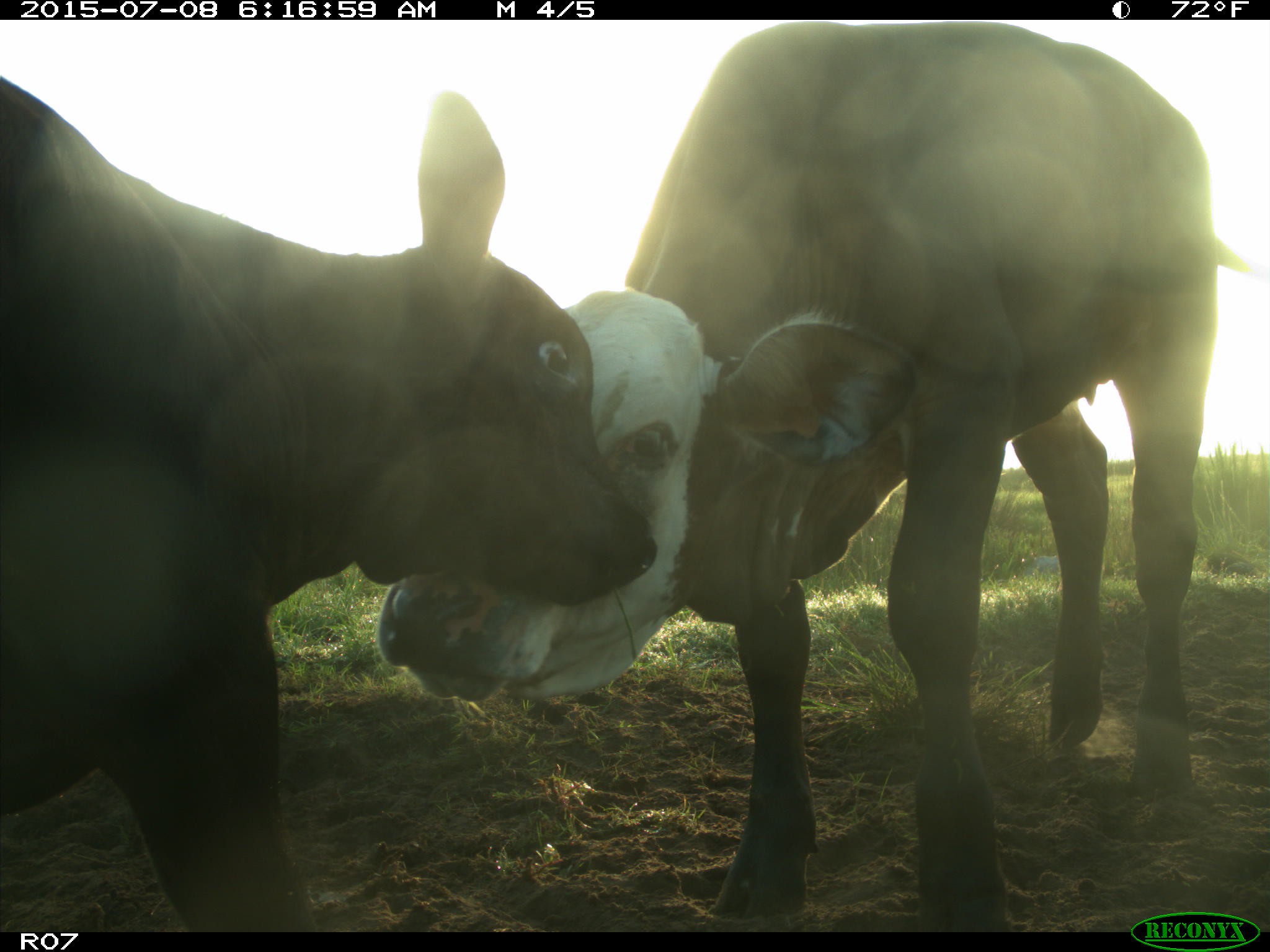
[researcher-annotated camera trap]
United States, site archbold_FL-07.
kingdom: Animalia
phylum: Chordata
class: Mammalia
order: Artiodactyla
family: Bovidae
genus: Bos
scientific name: Bos taurus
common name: domestic cow